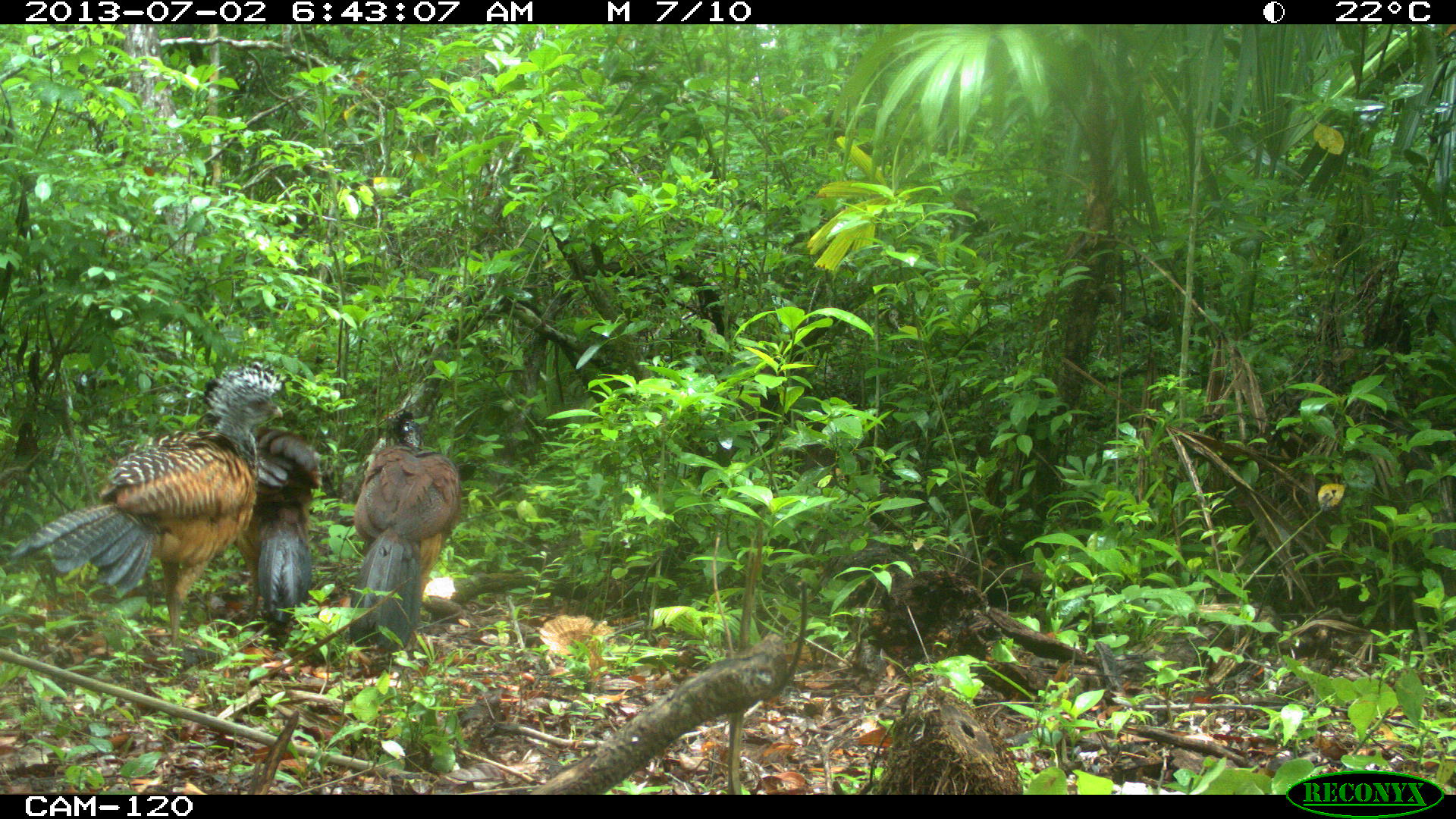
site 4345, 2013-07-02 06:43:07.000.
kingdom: Animalia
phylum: Chordata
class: Aves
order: Galliformes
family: Cracidae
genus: Crax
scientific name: Crax rubra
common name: great curassow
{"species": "Crax rubra (great curassow)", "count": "3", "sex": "female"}